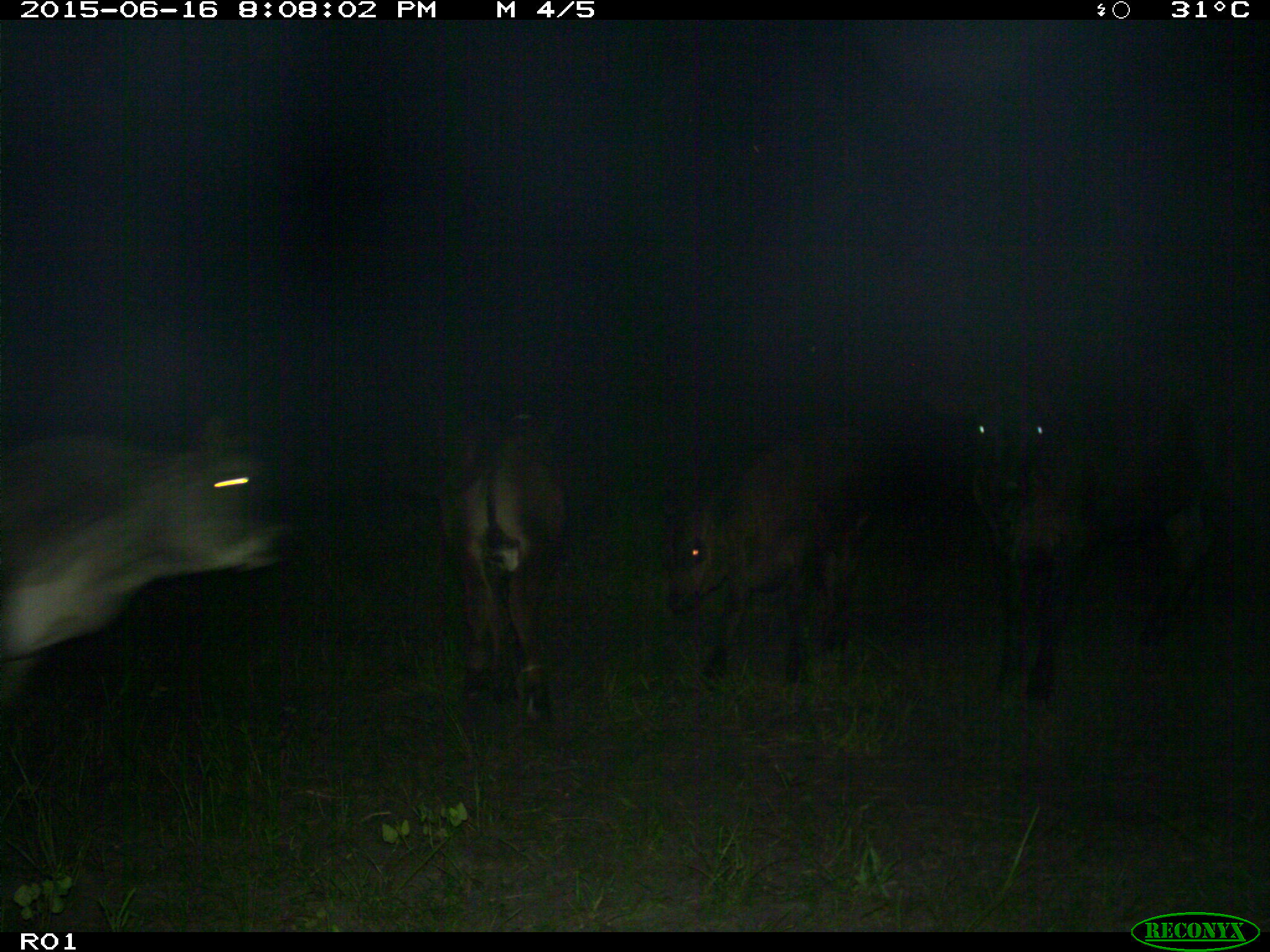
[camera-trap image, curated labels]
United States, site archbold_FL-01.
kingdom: Animalia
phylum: Chordata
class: Mammalia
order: Artiodactyla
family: Bovidae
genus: Bos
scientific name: Bos taurus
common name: domestic cow